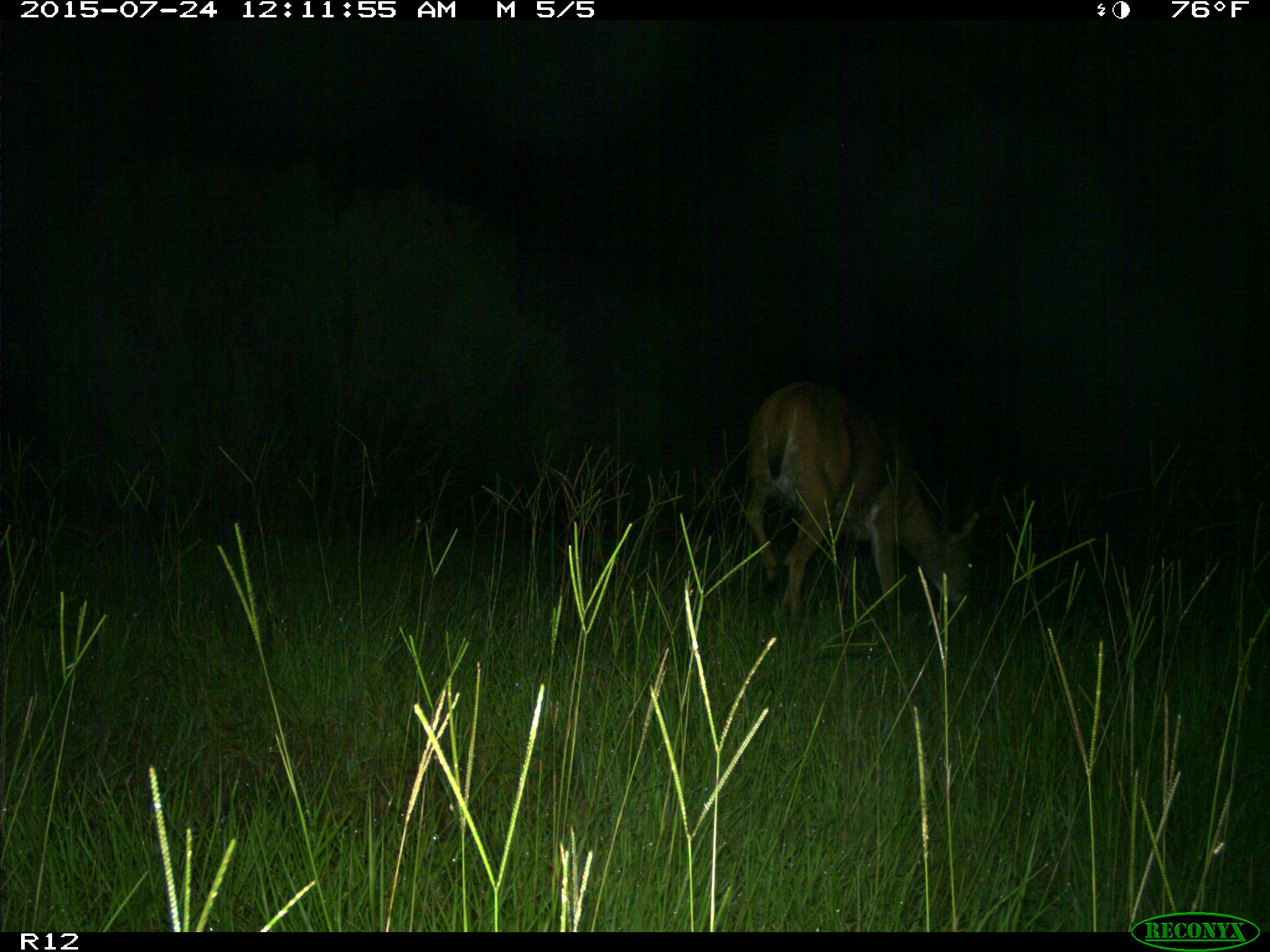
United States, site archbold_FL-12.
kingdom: Animalia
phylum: Chordata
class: Mammalia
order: Artiodactyla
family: Cervidae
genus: Odocoileus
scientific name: Odocoileus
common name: deer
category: unidentified deer